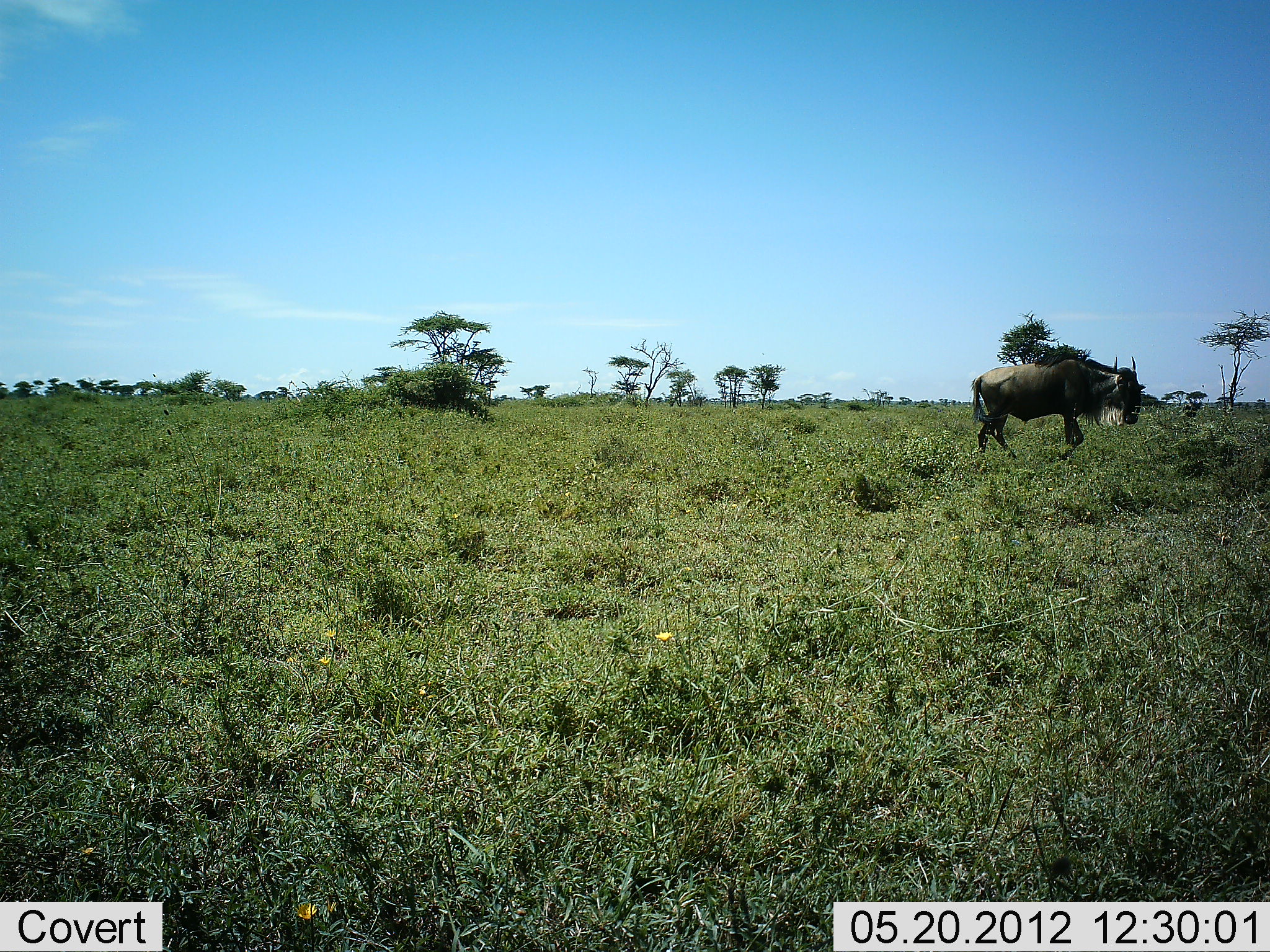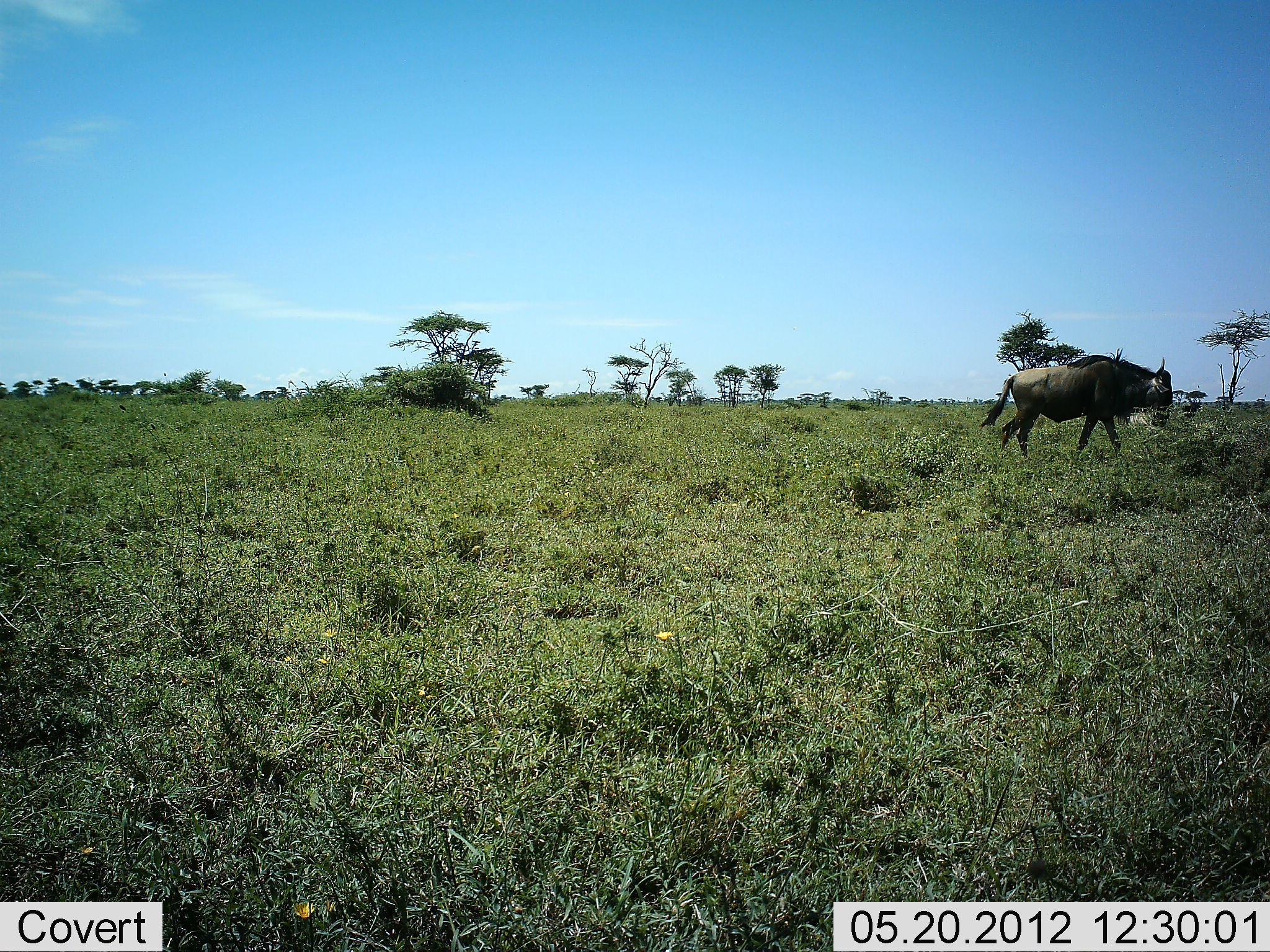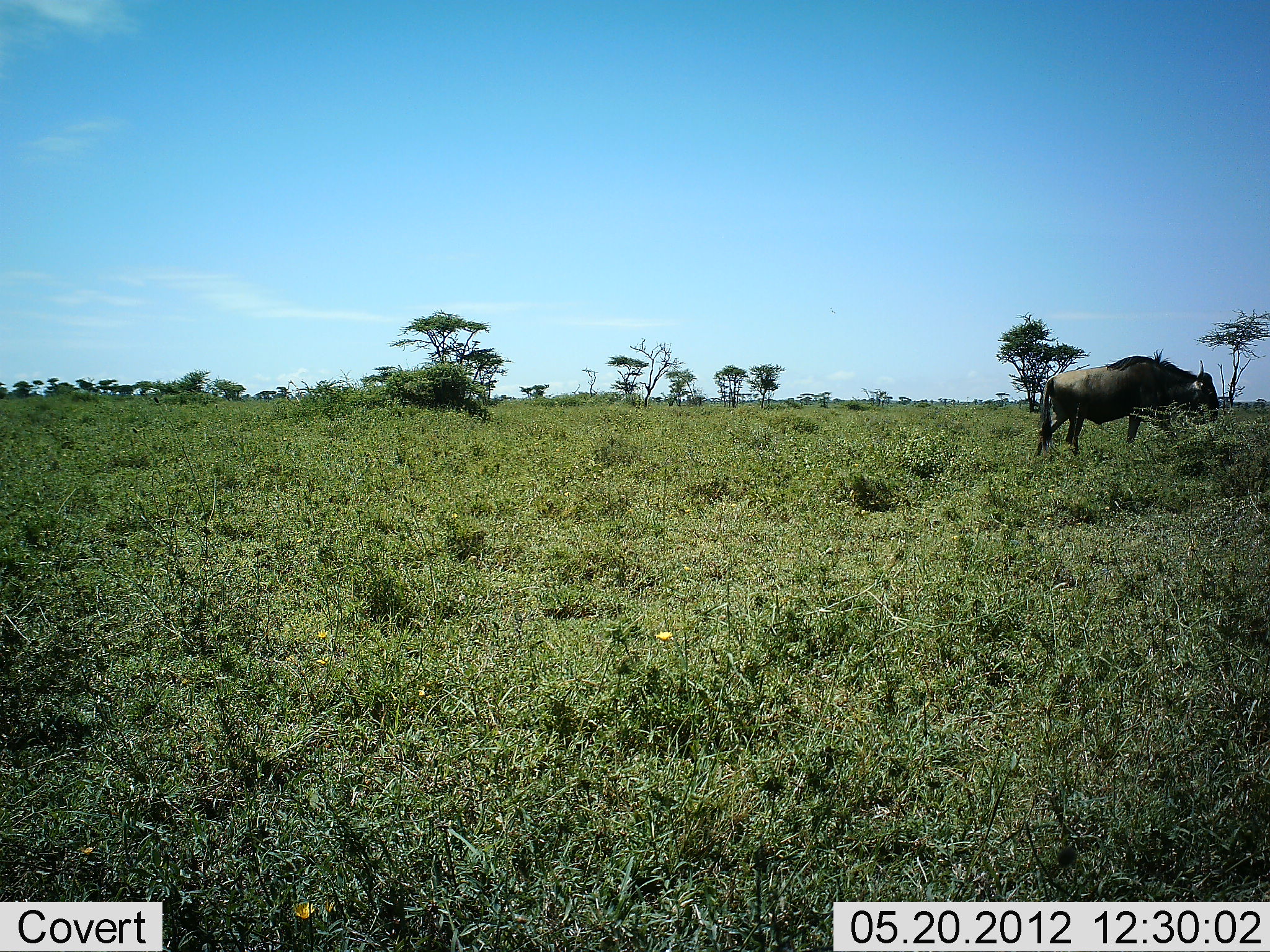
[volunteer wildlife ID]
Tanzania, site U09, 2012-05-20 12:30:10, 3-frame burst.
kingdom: Animalia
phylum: Chordata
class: Mammalia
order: Artiodactyla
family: Bovidae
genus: Connochaetes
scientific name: Connochaetes taurinus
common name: blue wildebeest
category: wildebeest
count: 1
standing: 0%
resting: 0%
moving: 100%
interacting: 0%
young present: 0%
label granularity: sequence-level